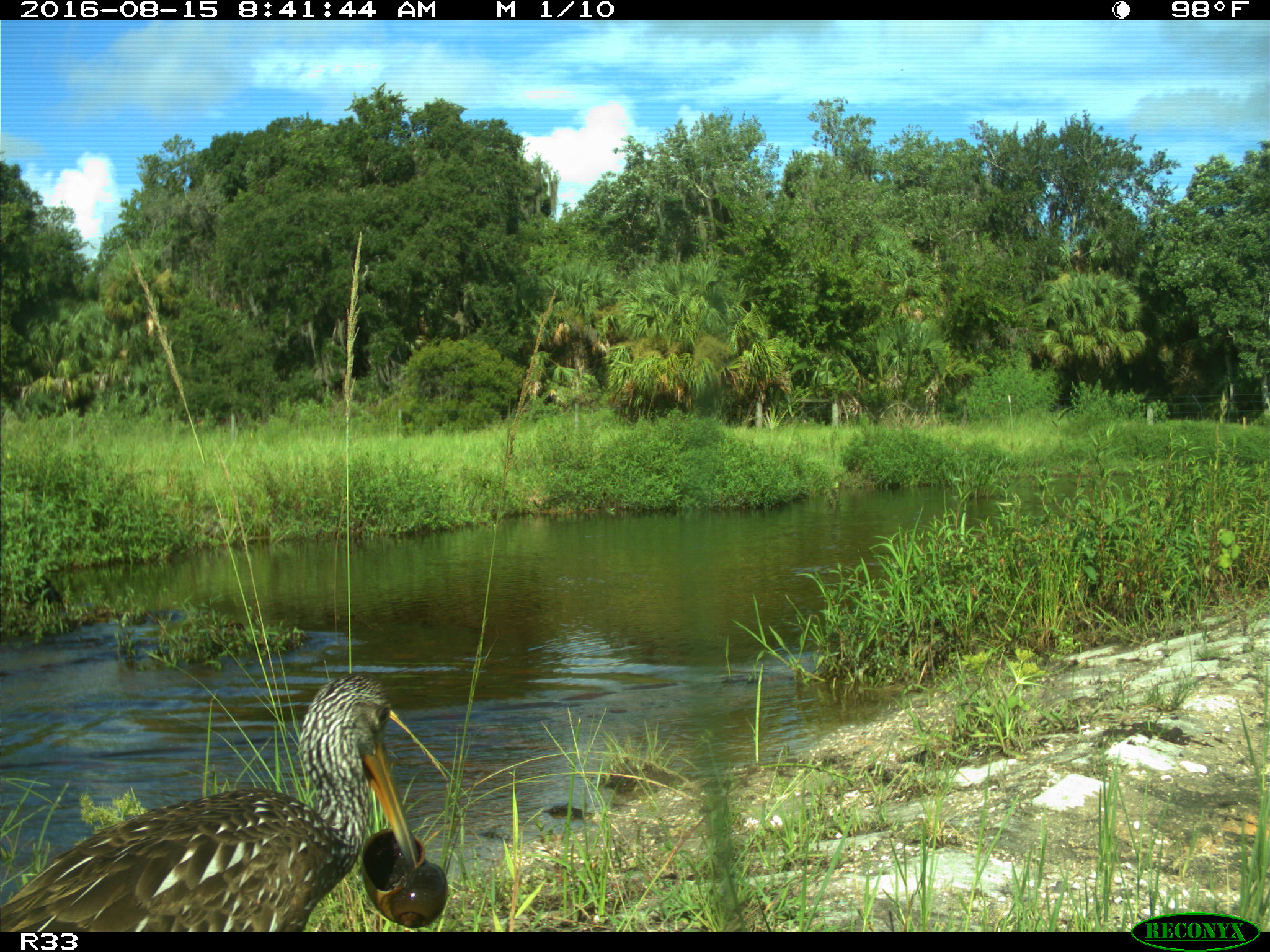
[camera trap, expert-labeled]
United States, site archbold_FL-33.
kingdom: Animalia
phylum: Chordata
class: Aves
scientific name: Aves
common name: birds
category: unidentified bird